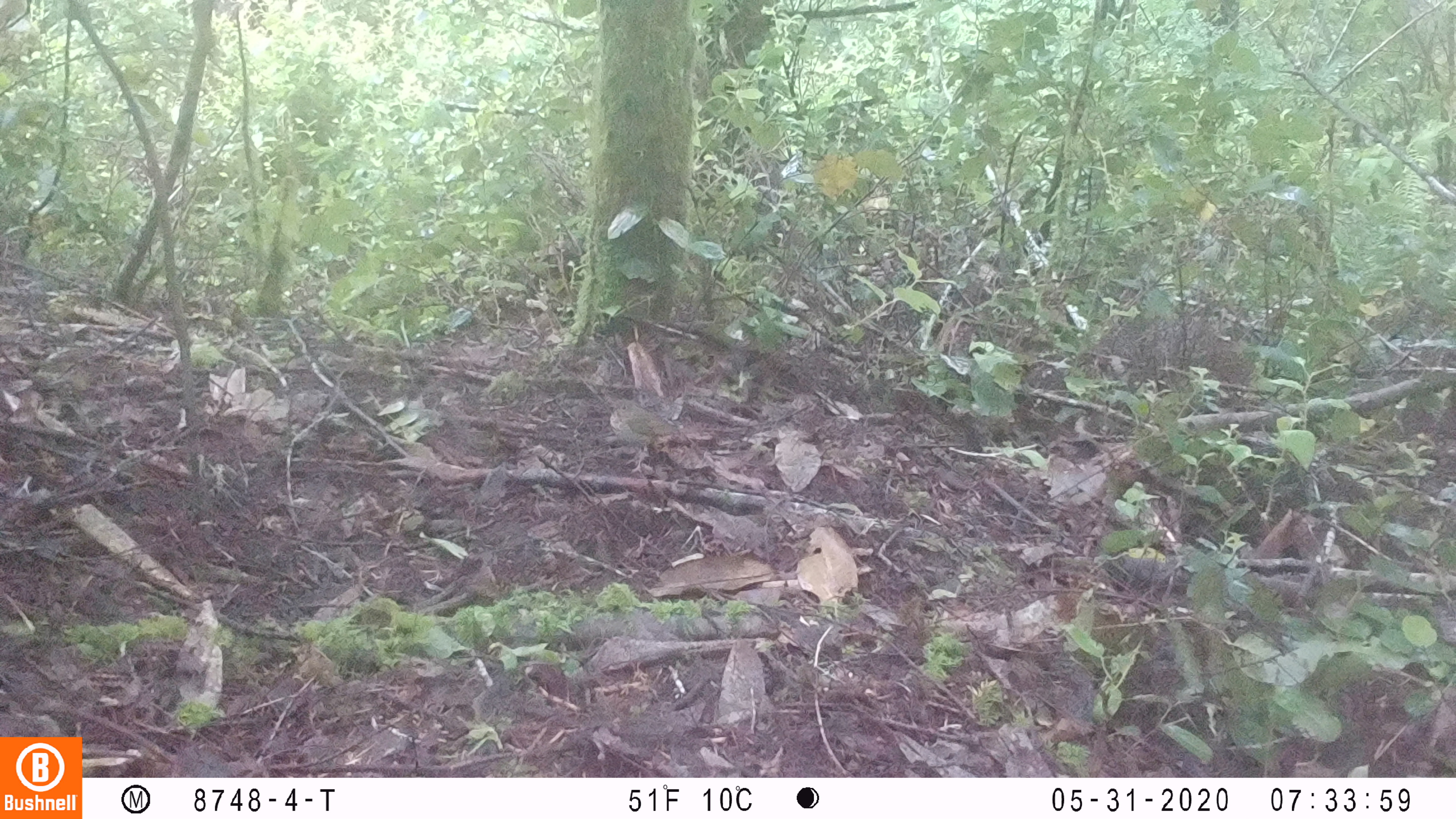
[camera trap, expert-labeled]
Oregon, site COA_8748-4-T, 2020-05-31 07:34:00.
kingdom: Animalia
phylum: Chordata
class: Aves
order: Passeriformes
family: Turdidae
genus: Catharus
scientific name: Catharus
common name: brown thrushes and nightingale-thrushes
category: catharus species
Catharus species (brown thrushes and nightingale-thrushes) (Catharus).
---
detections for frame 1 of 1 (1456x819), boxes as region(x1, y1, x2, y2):
catharus species: region(603, 395, 689, 458)